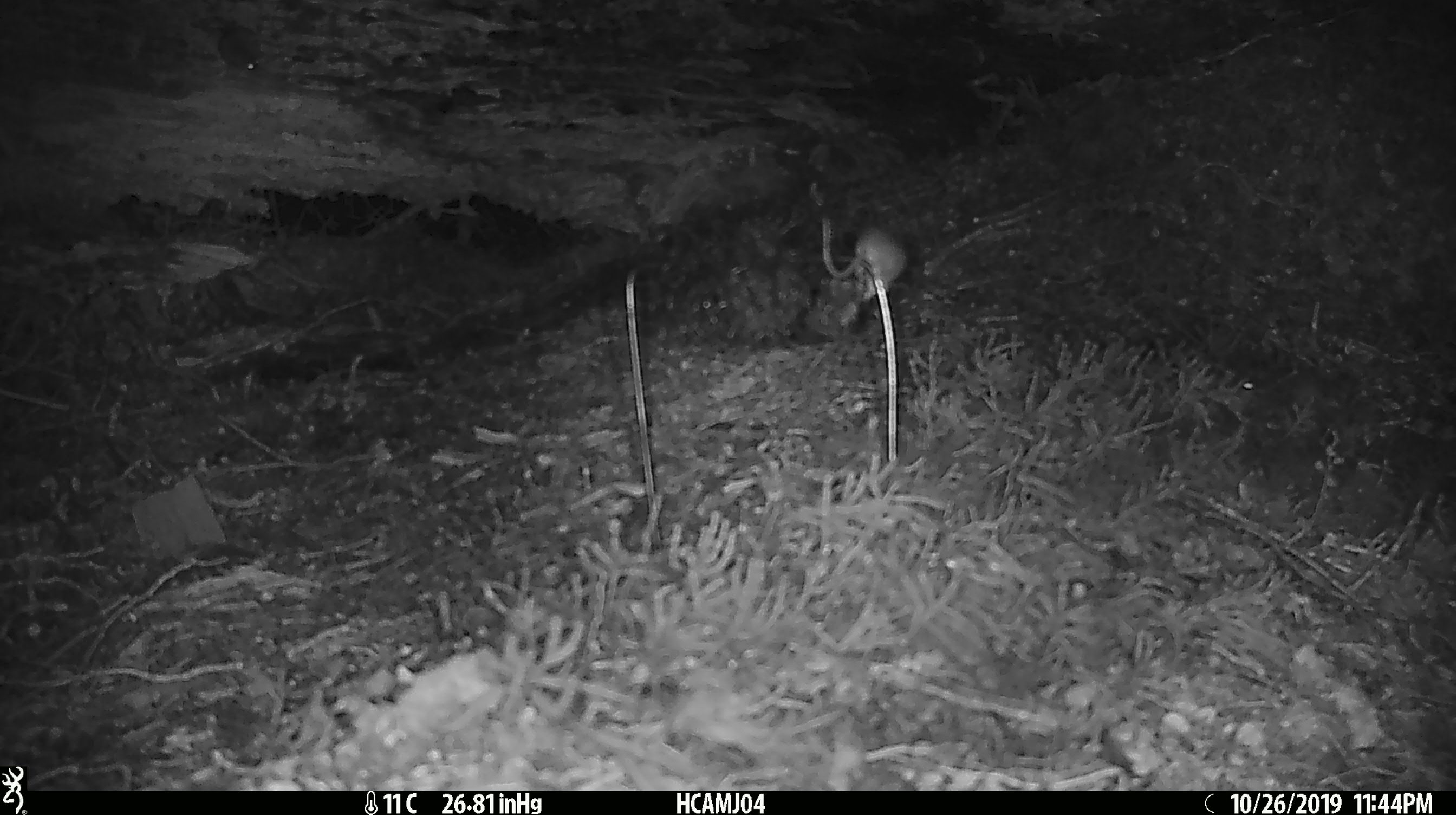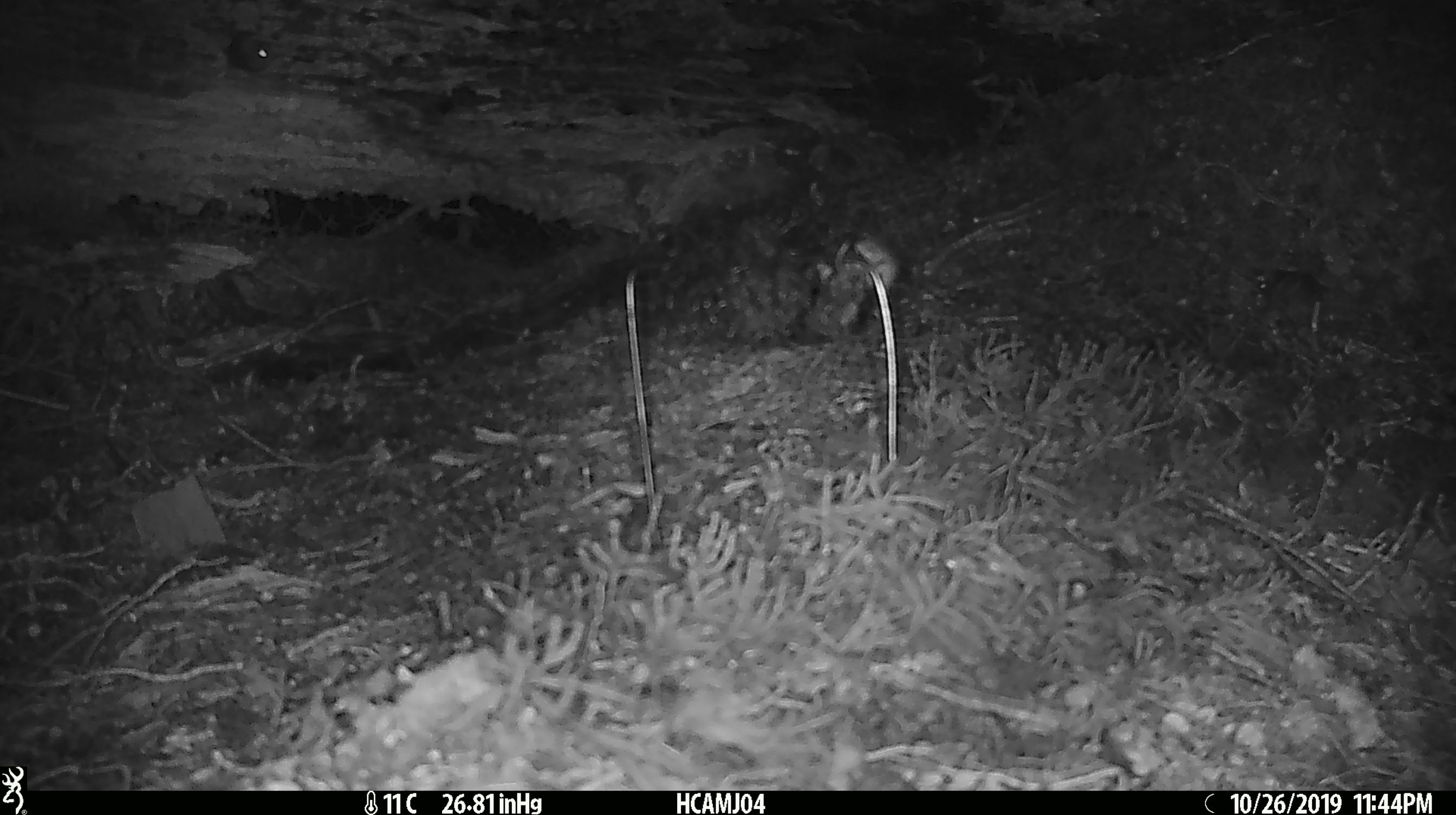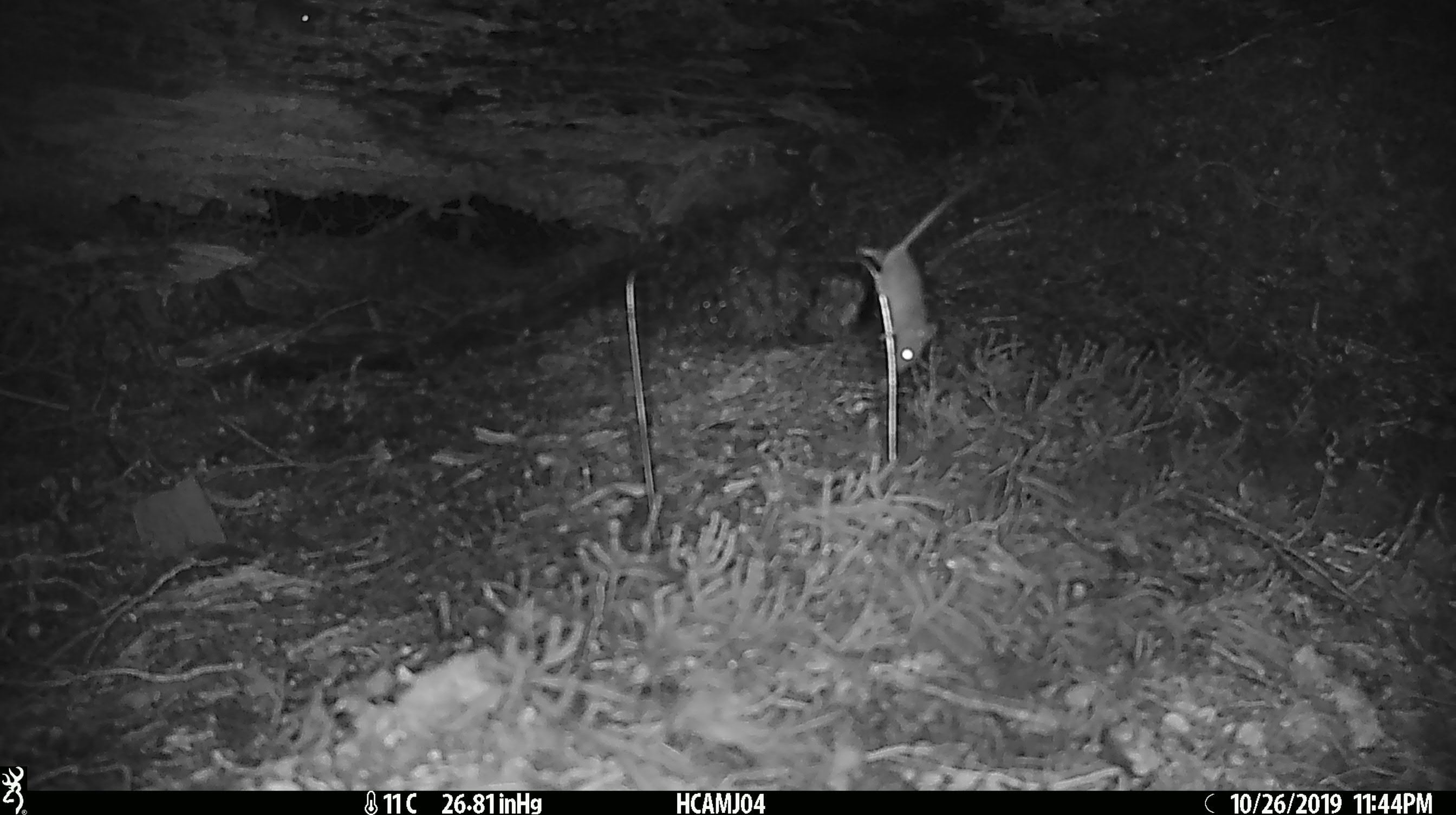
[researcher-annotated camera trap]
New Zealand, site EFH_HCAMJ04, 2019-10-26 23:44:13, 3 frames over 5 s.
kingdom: Animalia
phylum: Chordata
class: Mammalia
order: Rodentia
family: Muridae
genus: Mus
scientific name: Mus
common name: mouse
Mouse (Mus).